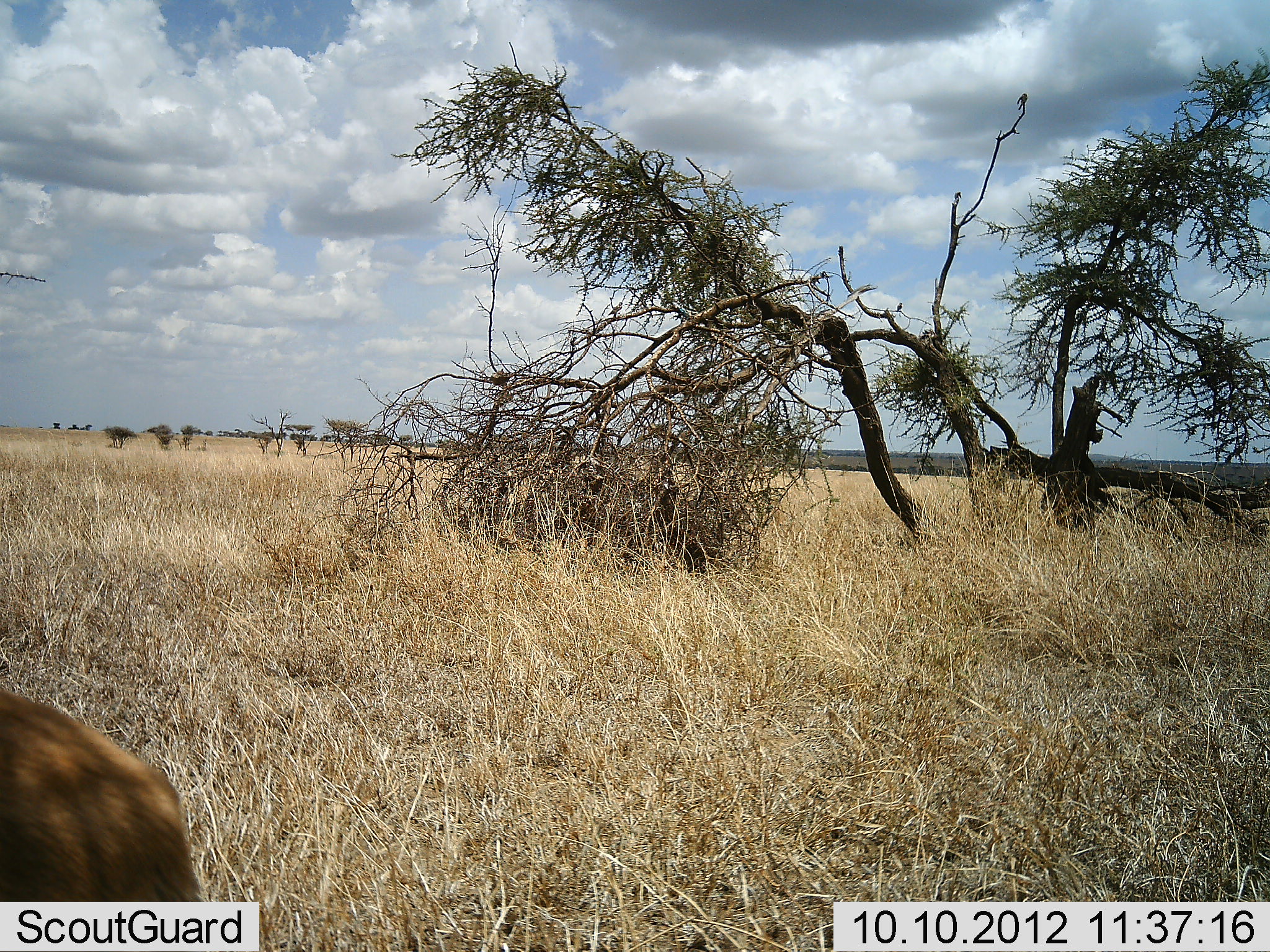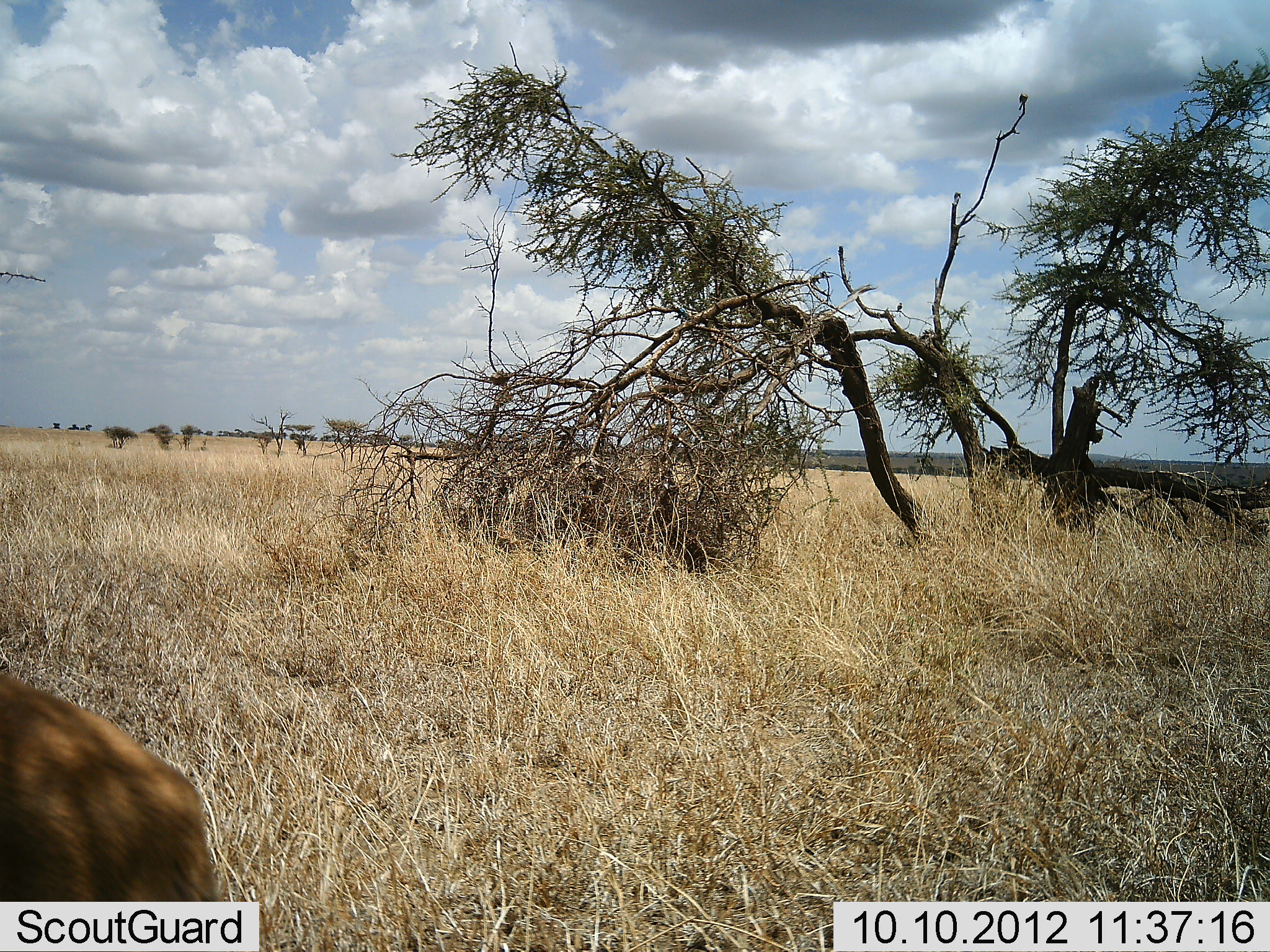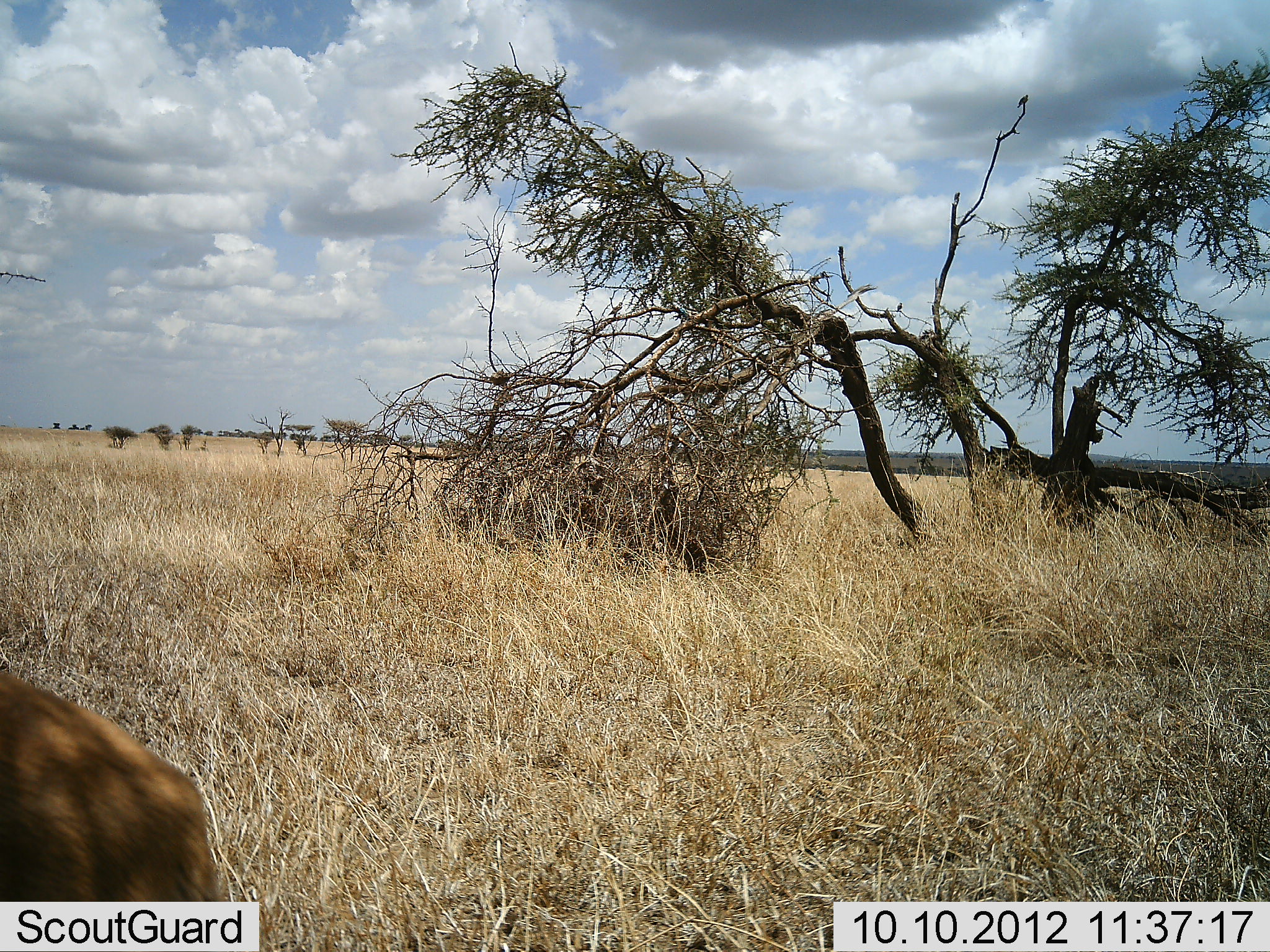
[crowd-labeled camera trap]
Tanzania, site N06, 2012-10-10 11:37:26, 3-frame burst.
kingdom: Animalia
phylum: Chordata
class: Mammalia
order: Artiodactyla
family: Bovidae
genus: Eudorcas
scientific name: Eudorcas thomsonii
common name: thomson's gazelle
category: gazellethomsons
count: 1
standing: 83%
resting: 17%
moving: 0%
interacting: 0%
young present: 0%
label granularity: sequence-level